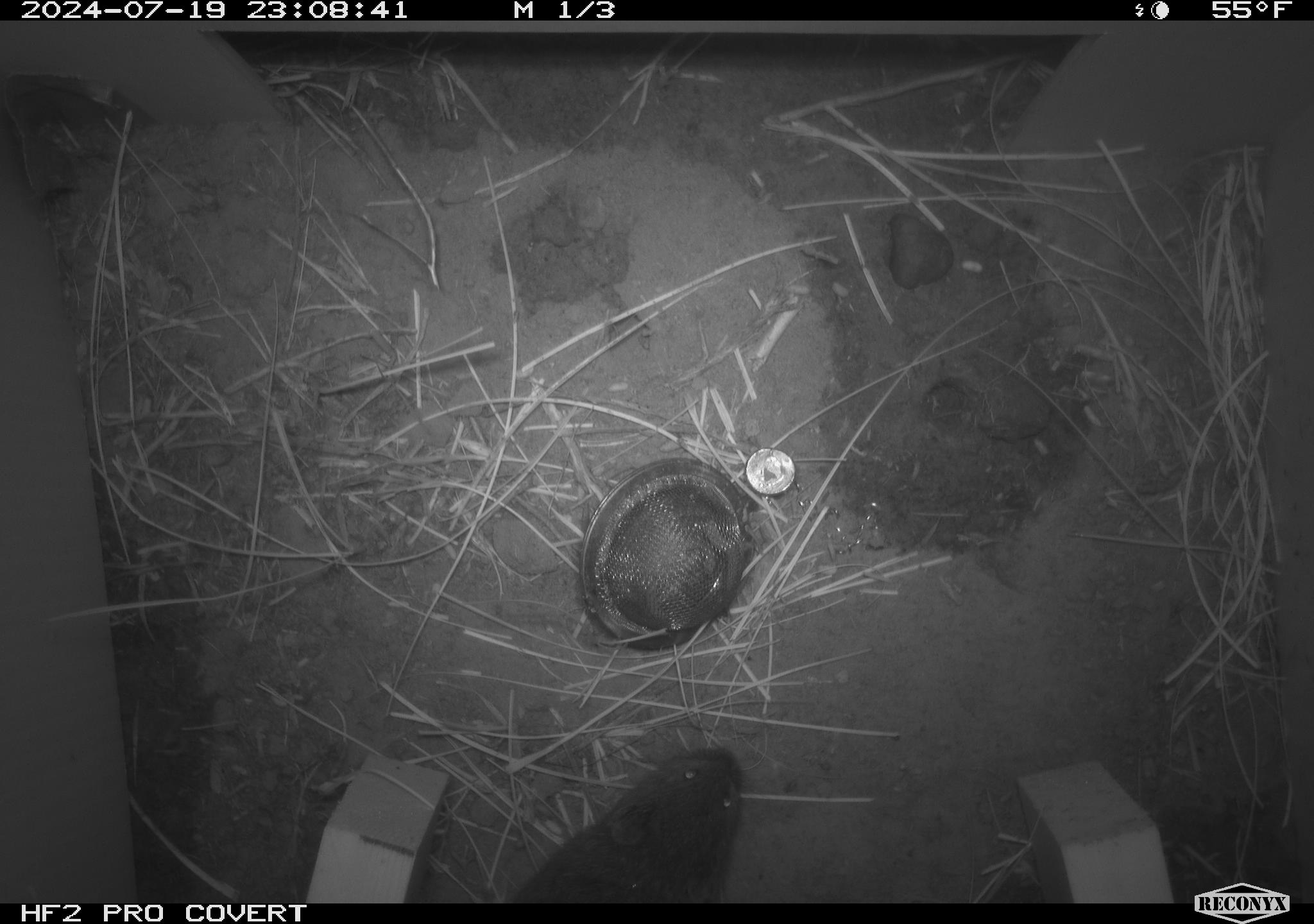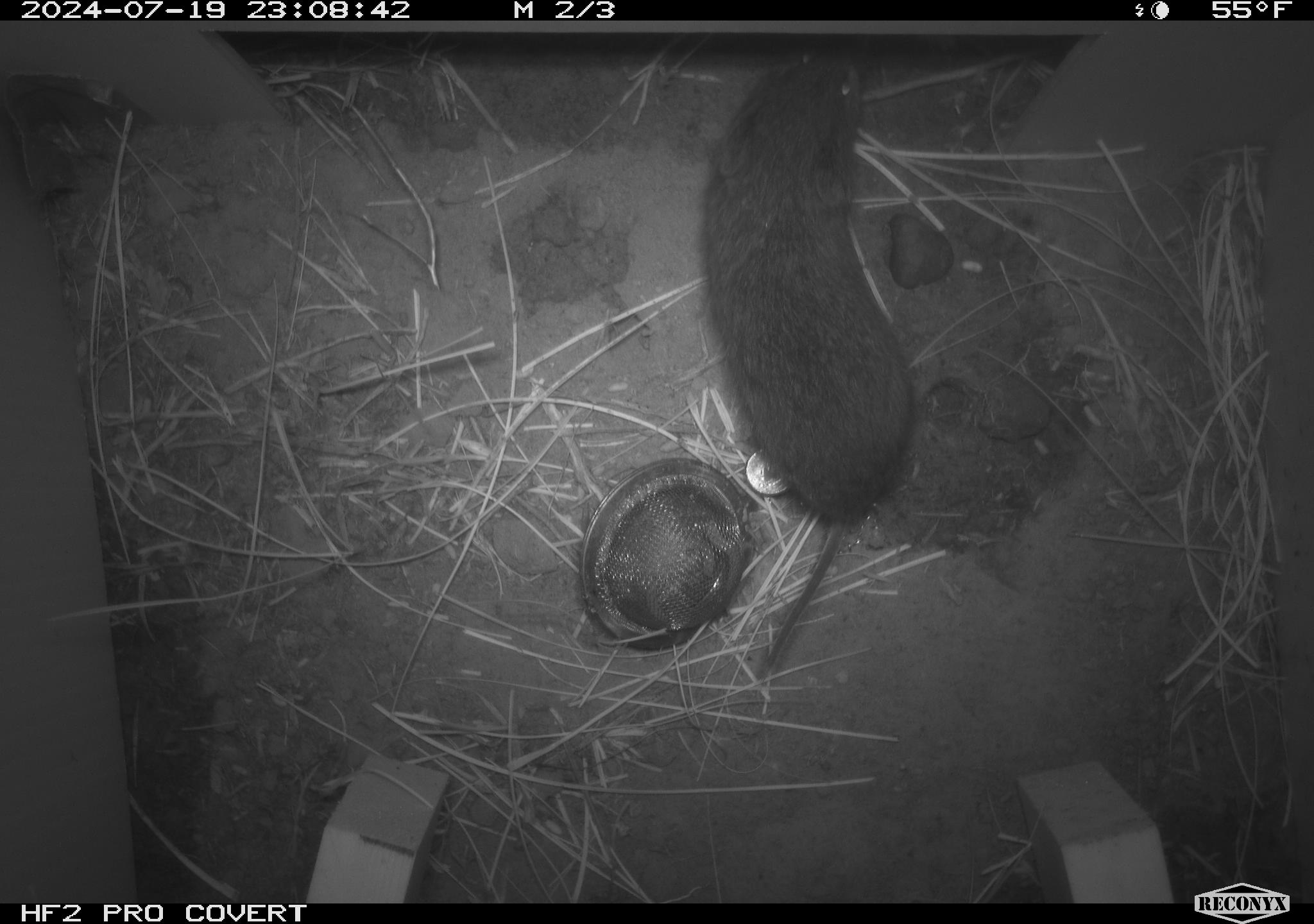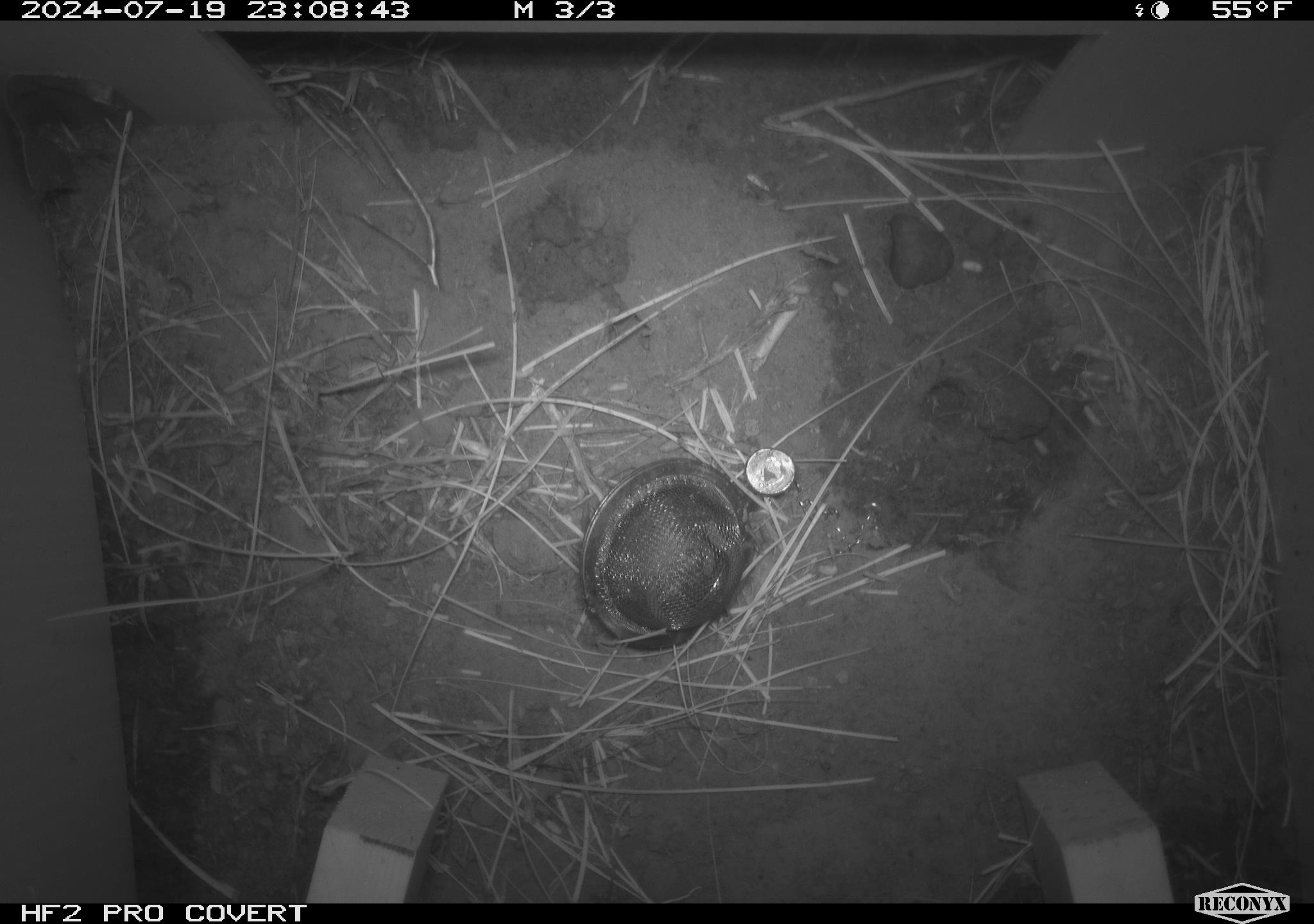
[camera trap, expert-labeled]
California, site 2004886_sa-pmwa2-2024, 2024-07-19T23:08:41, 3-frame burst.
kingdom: Animalia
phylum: Chordata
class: Mammalia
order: Rodentia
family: Cricetidae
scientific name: Arvicolinae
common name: voles, lemmings, and muskrats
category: arvicolinae subfamily